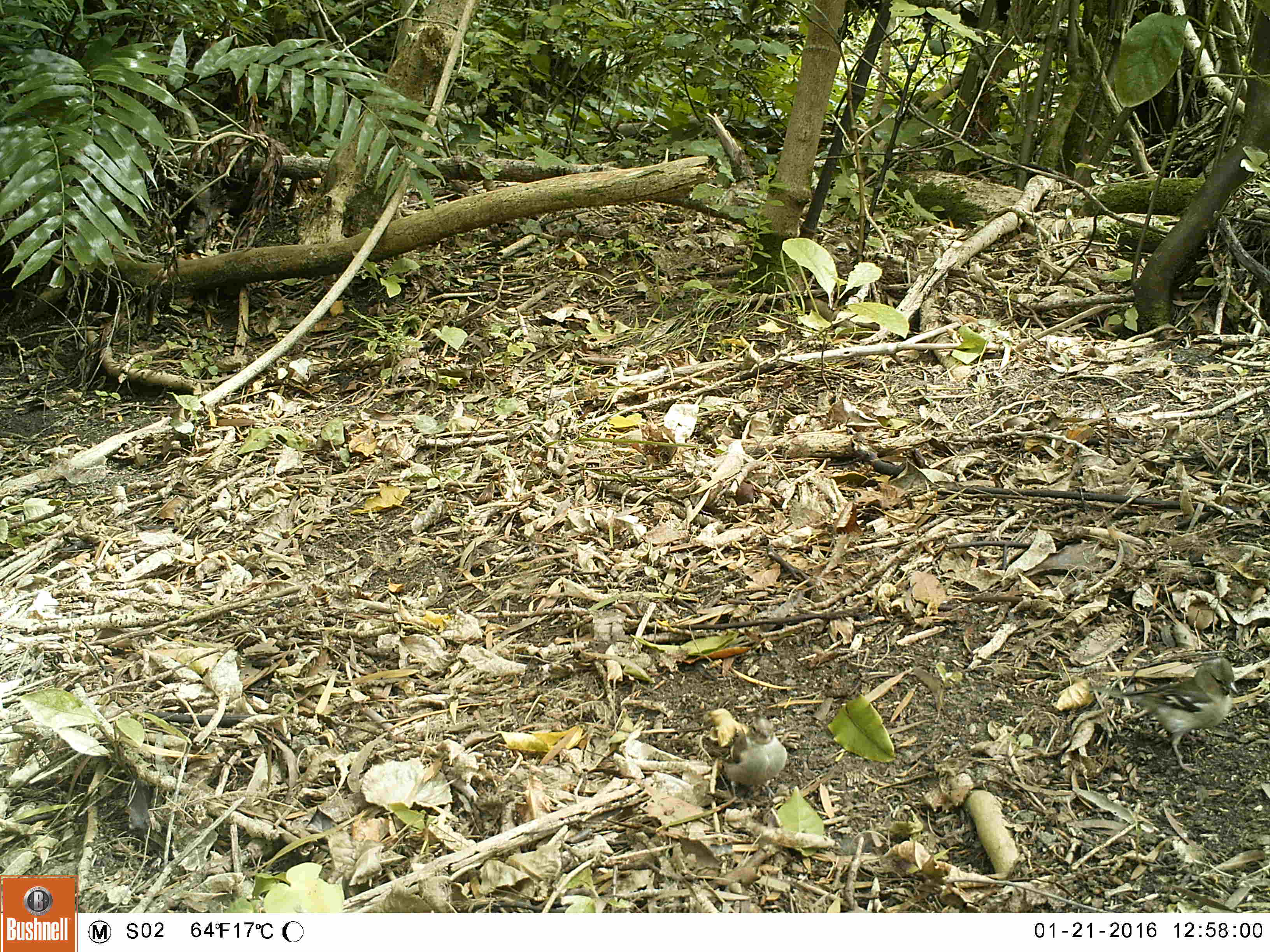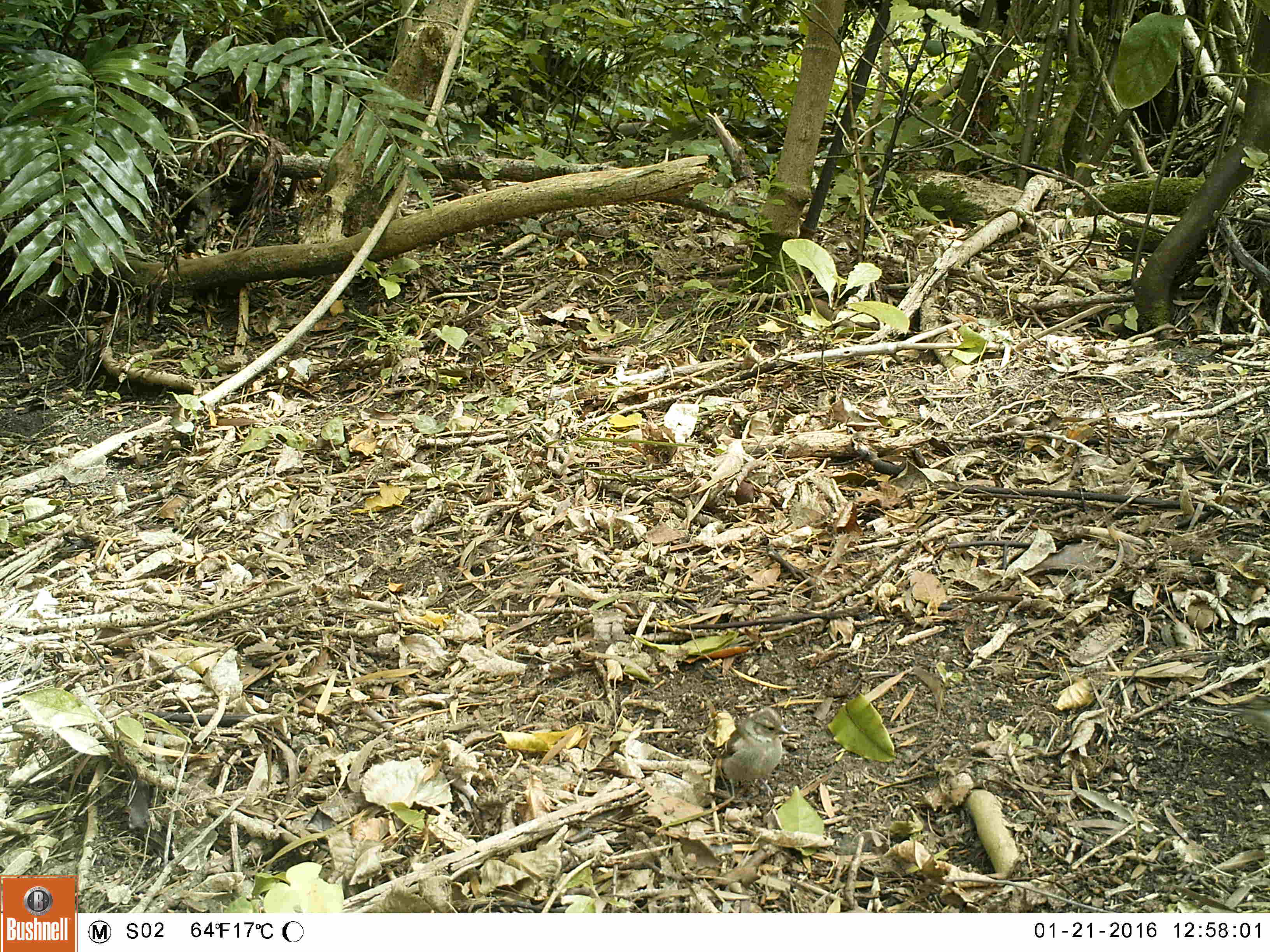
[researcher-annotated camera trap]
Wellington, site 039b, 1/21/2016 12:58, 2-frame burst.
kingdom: Animalia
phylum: Chordata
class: Aves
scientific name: Aves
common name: bird